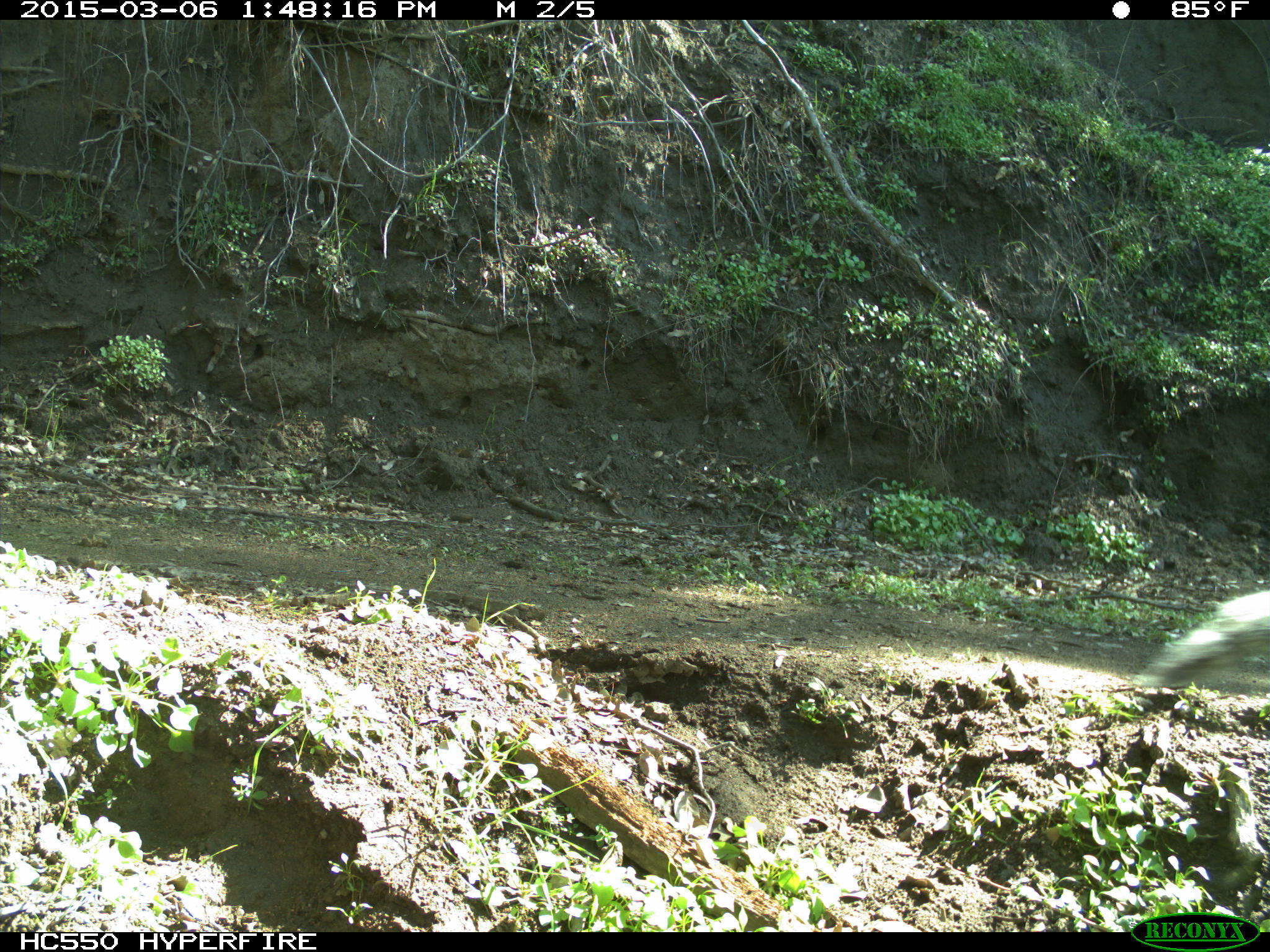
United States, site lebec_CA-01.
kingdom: Animalia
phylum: Chordata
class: Mammalia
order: Rodentia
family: Sciuridae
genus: Sciurus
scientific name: Sciurus carolinensis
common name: eastern gray squirrel